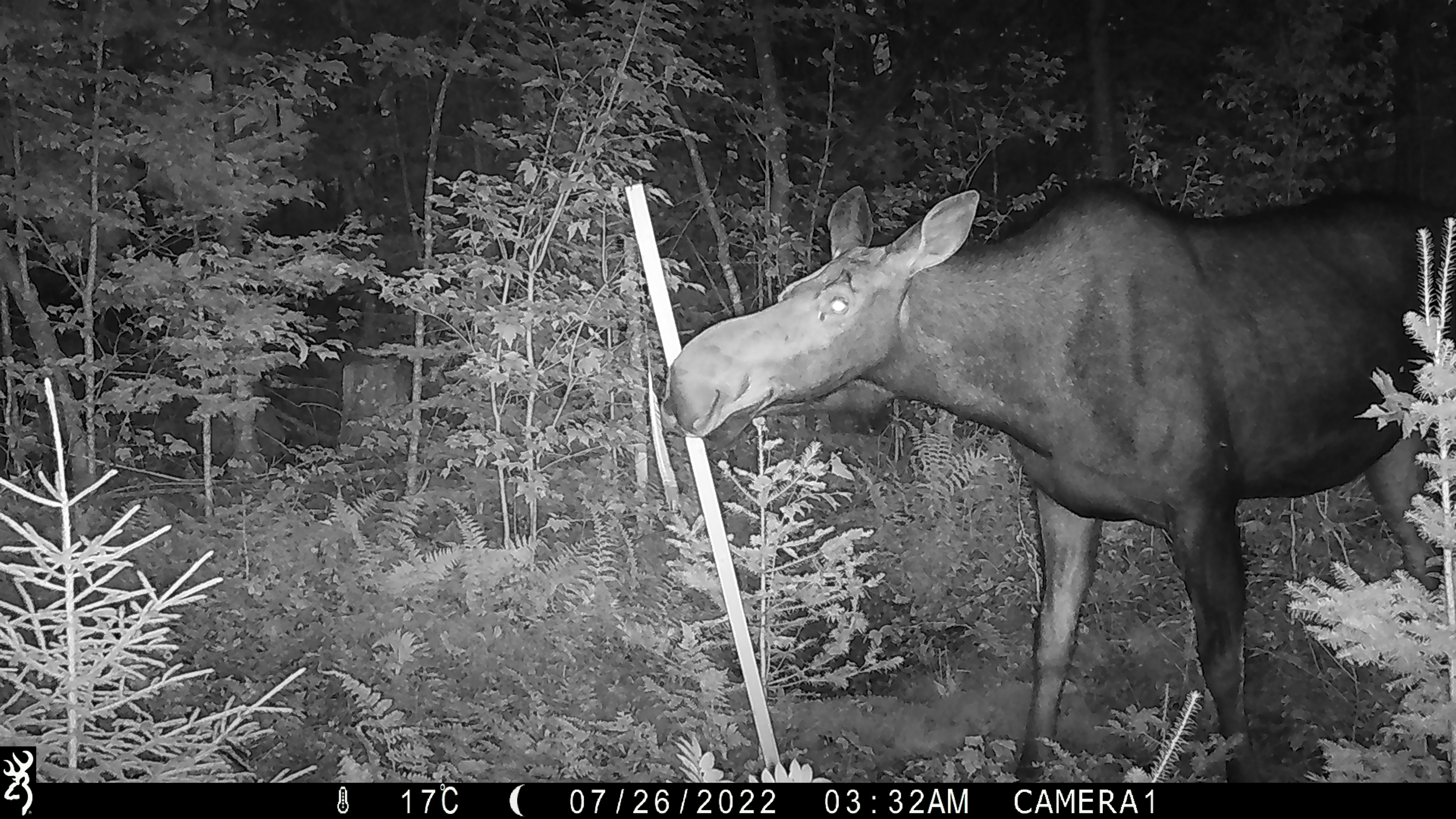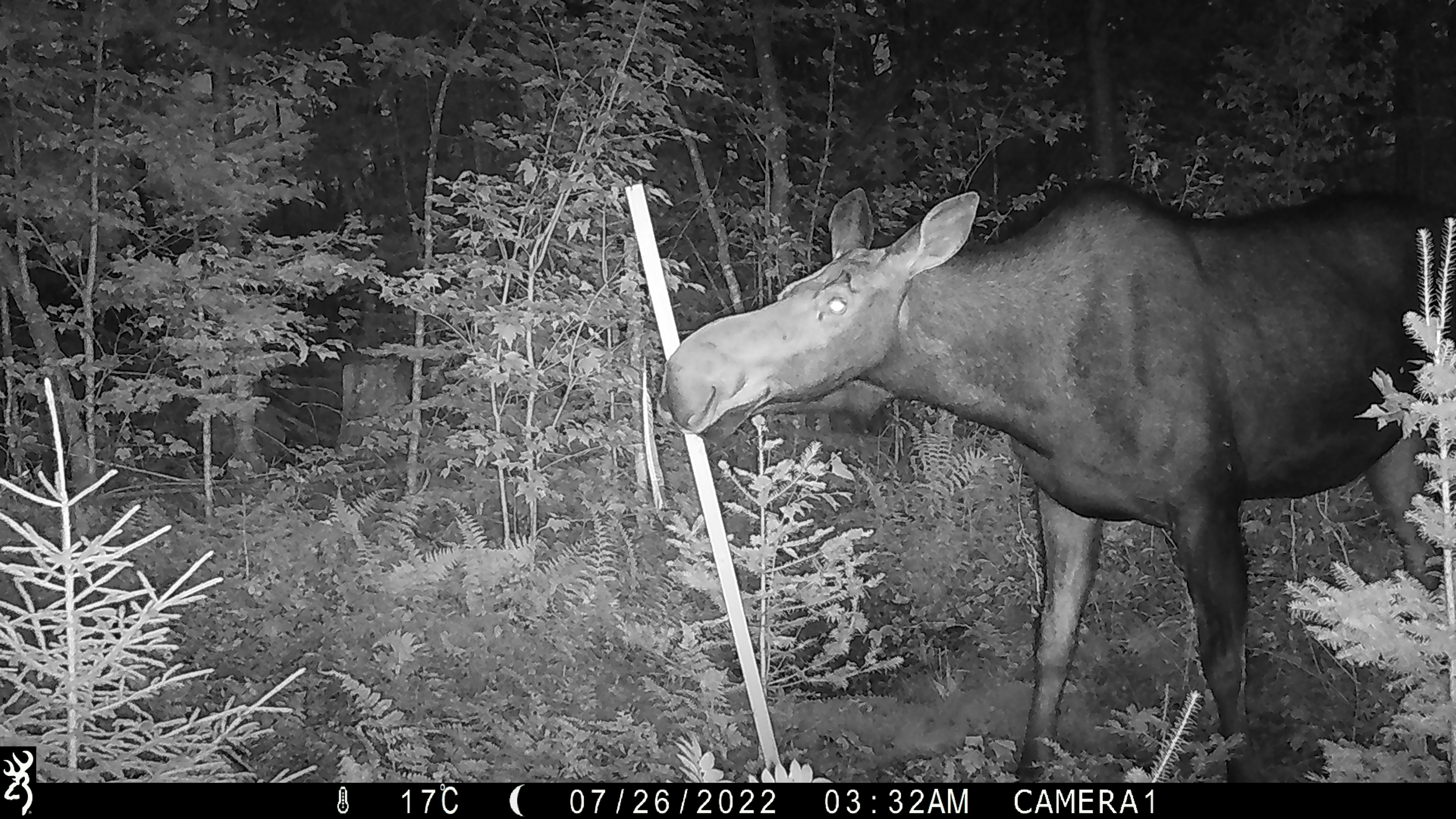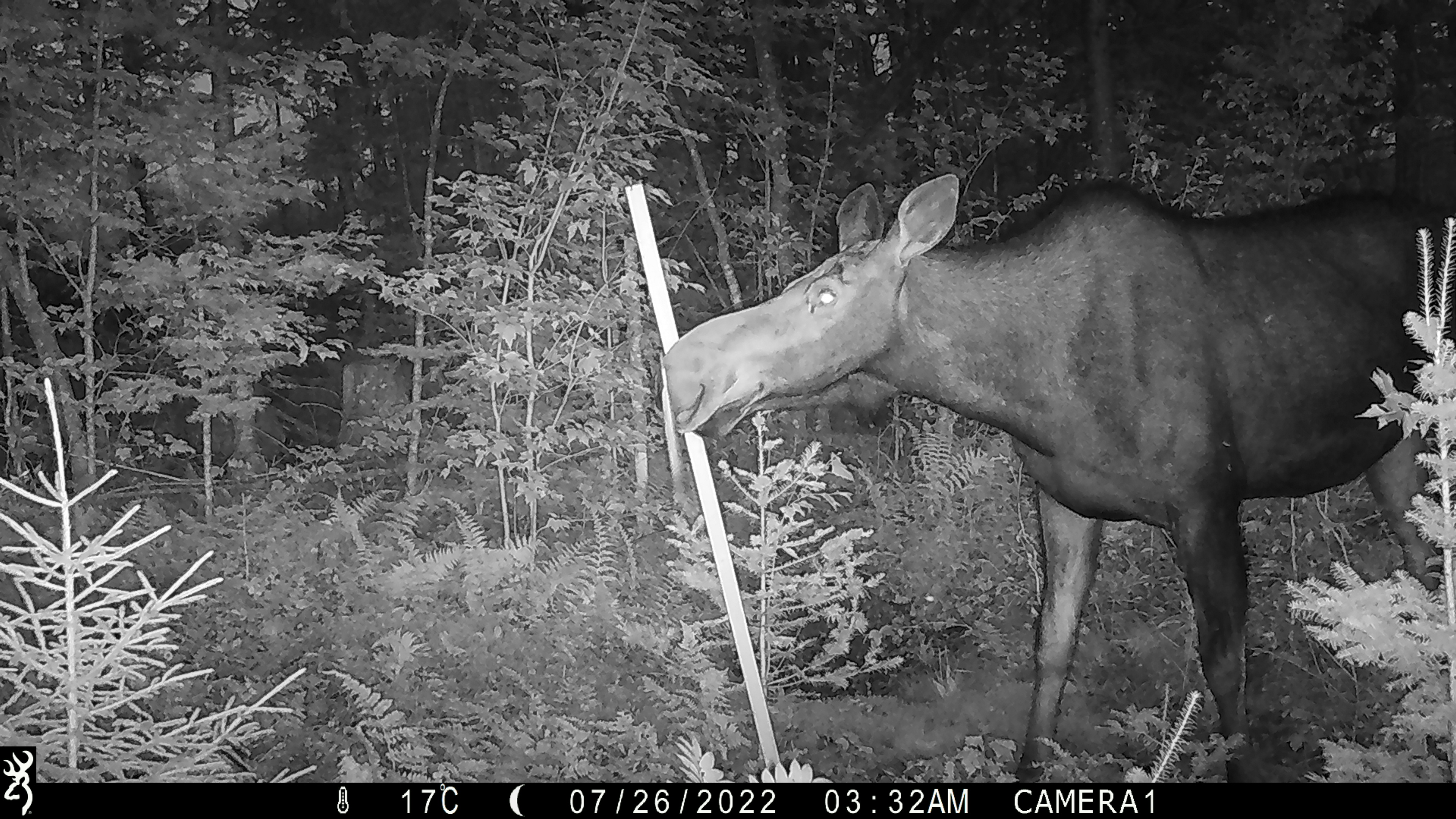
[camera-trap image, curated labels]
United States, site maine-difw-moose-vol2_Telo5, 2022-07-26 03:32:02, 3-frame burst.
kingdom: Animalia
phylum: Chordata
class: Mammalia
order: Artiodactyla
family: Cervidae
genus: Alces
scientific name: Alces alces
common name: moose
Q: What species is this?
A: Moose (Alces alces).